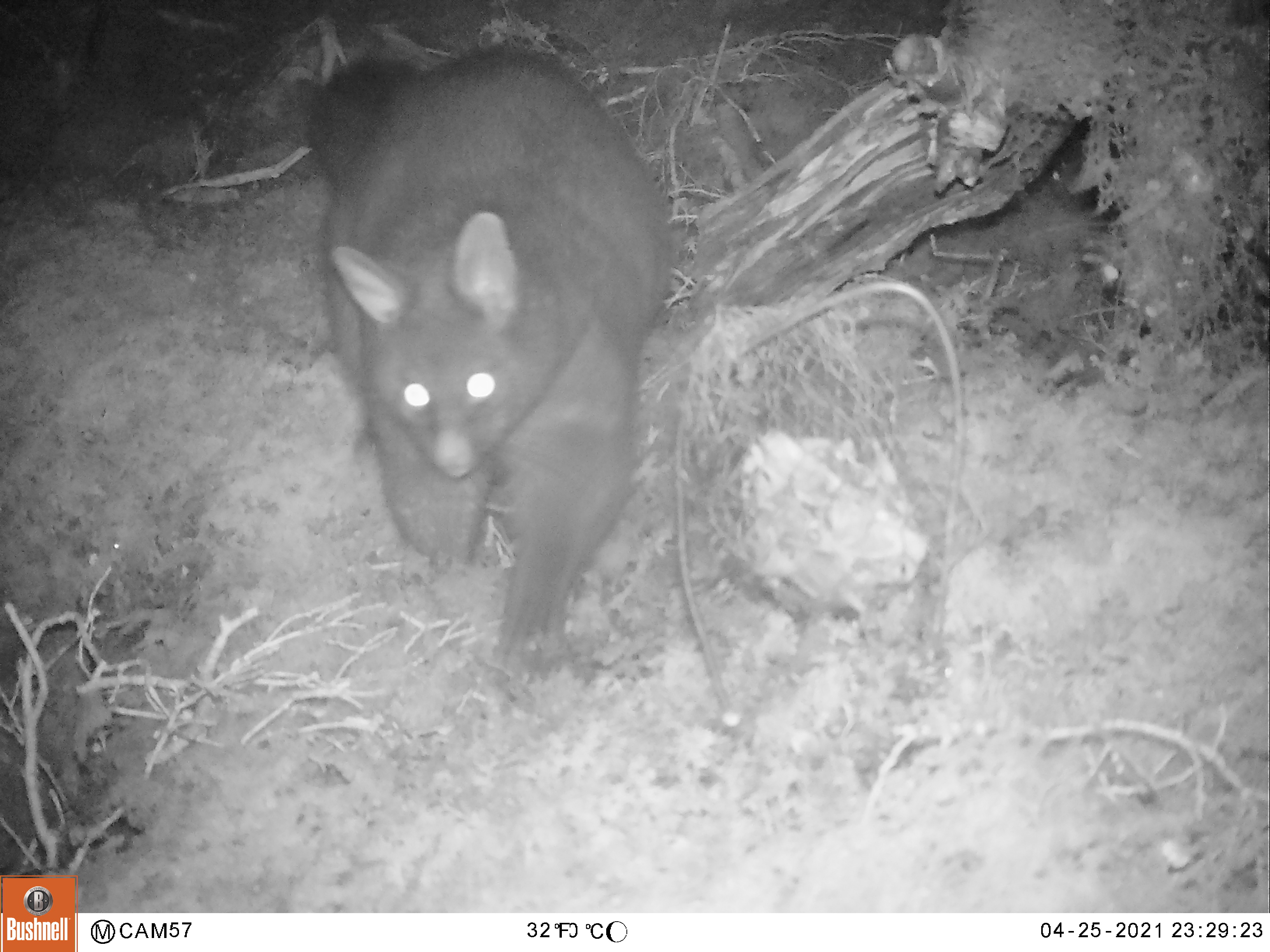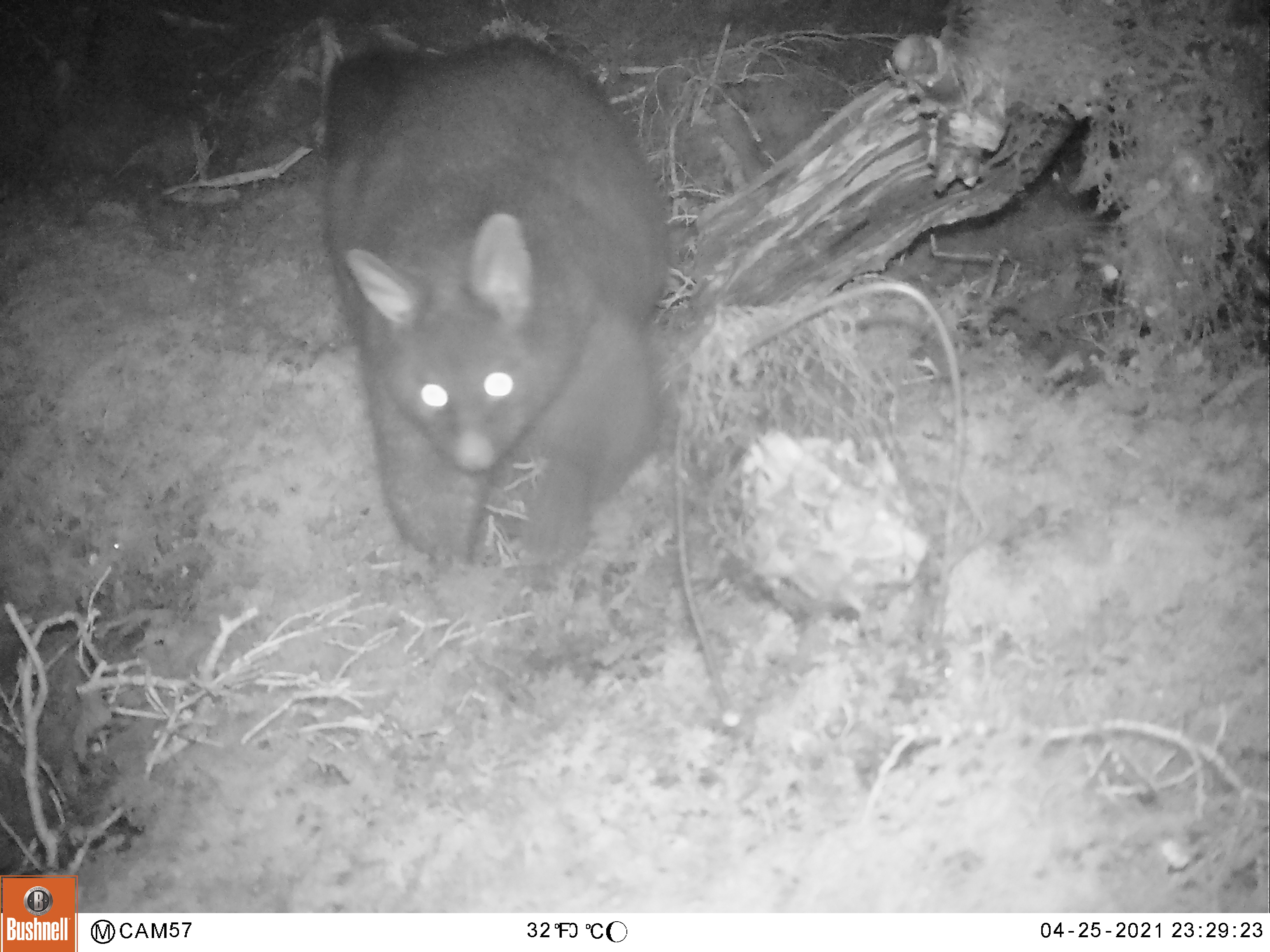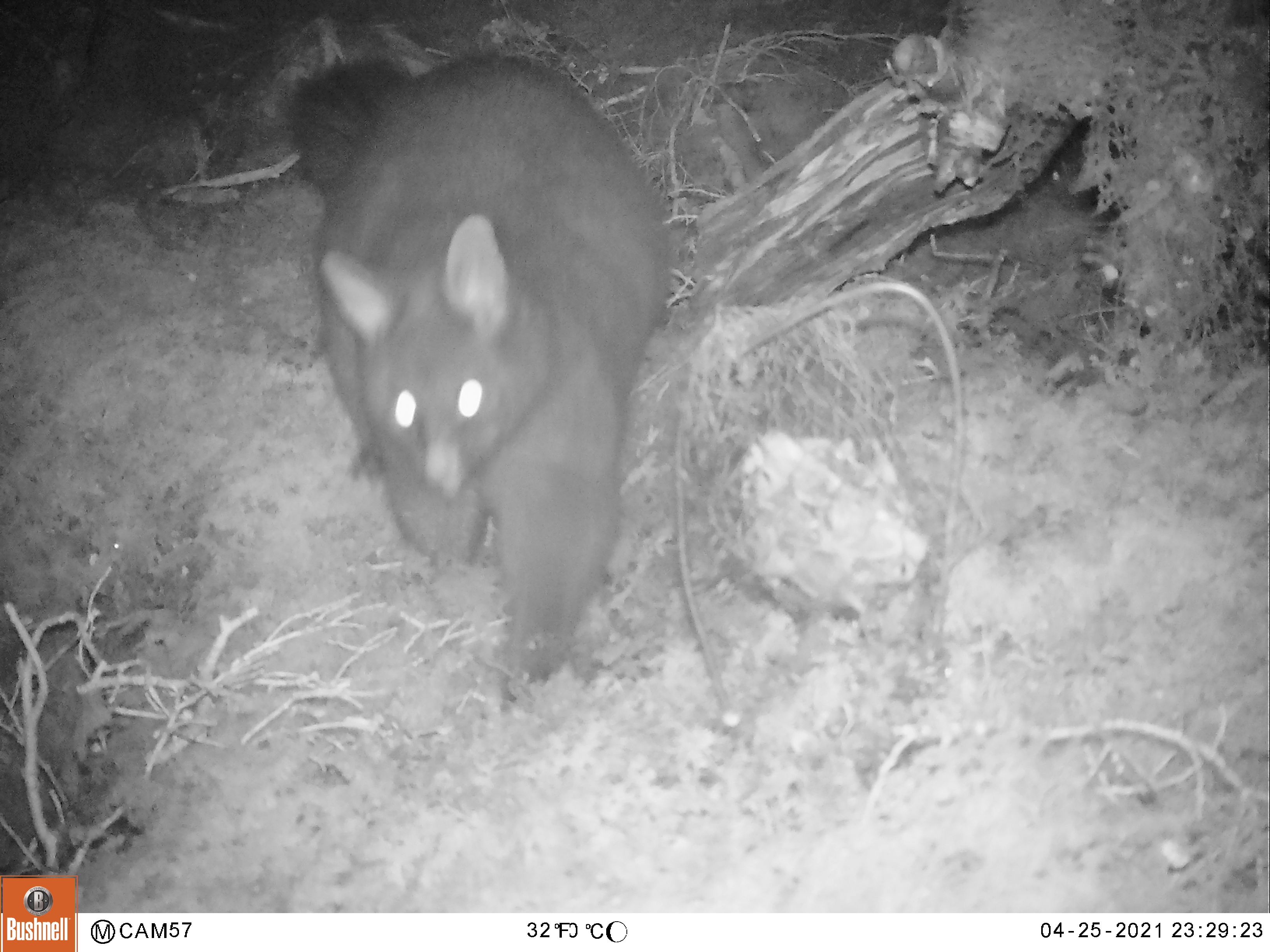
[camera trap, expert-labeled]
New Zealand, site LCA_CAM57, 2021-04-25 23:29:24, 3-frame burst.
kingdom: Animalia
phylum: Chordata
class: Mammalia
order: Diprotodontia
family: Phalangeridae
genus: Trichosurus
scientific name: Trichosurus vulpecula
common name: common brushtail possum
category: possum